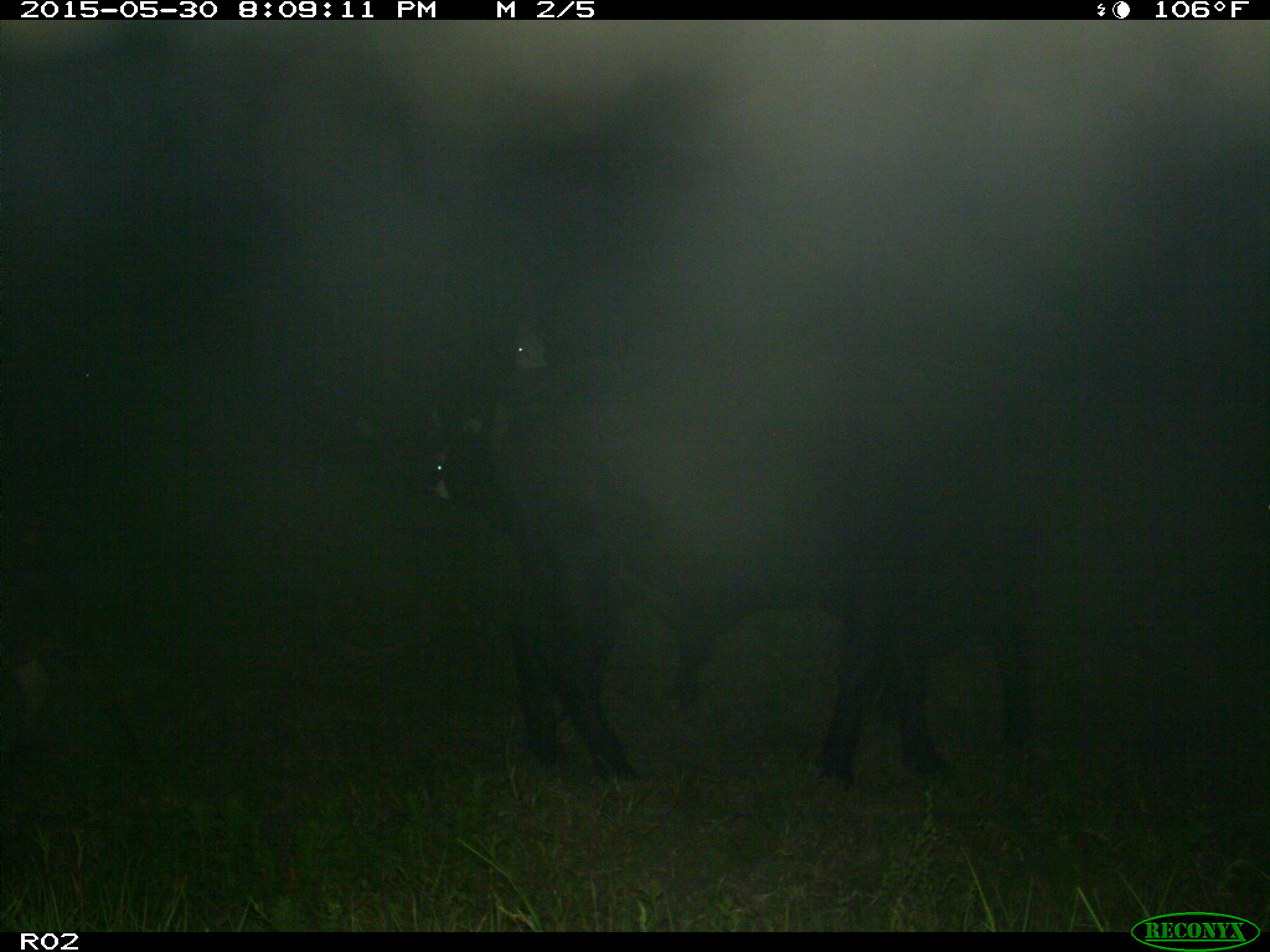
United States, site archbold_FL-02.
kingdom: Animalia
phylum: Chordata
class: Mammalia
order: Artiodactyla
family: Bovidae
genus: Bos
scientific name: Bos taurus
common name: domestic cow